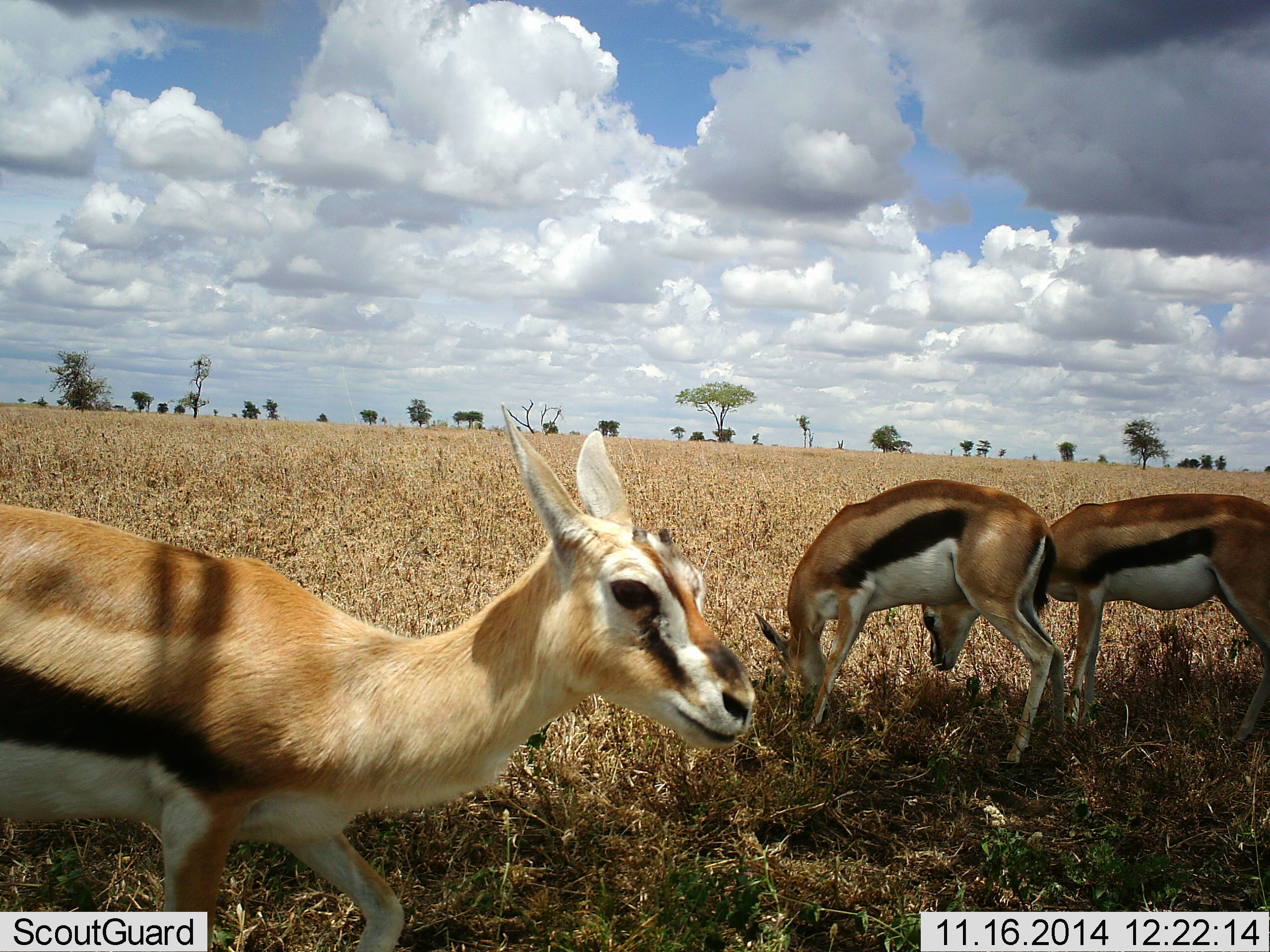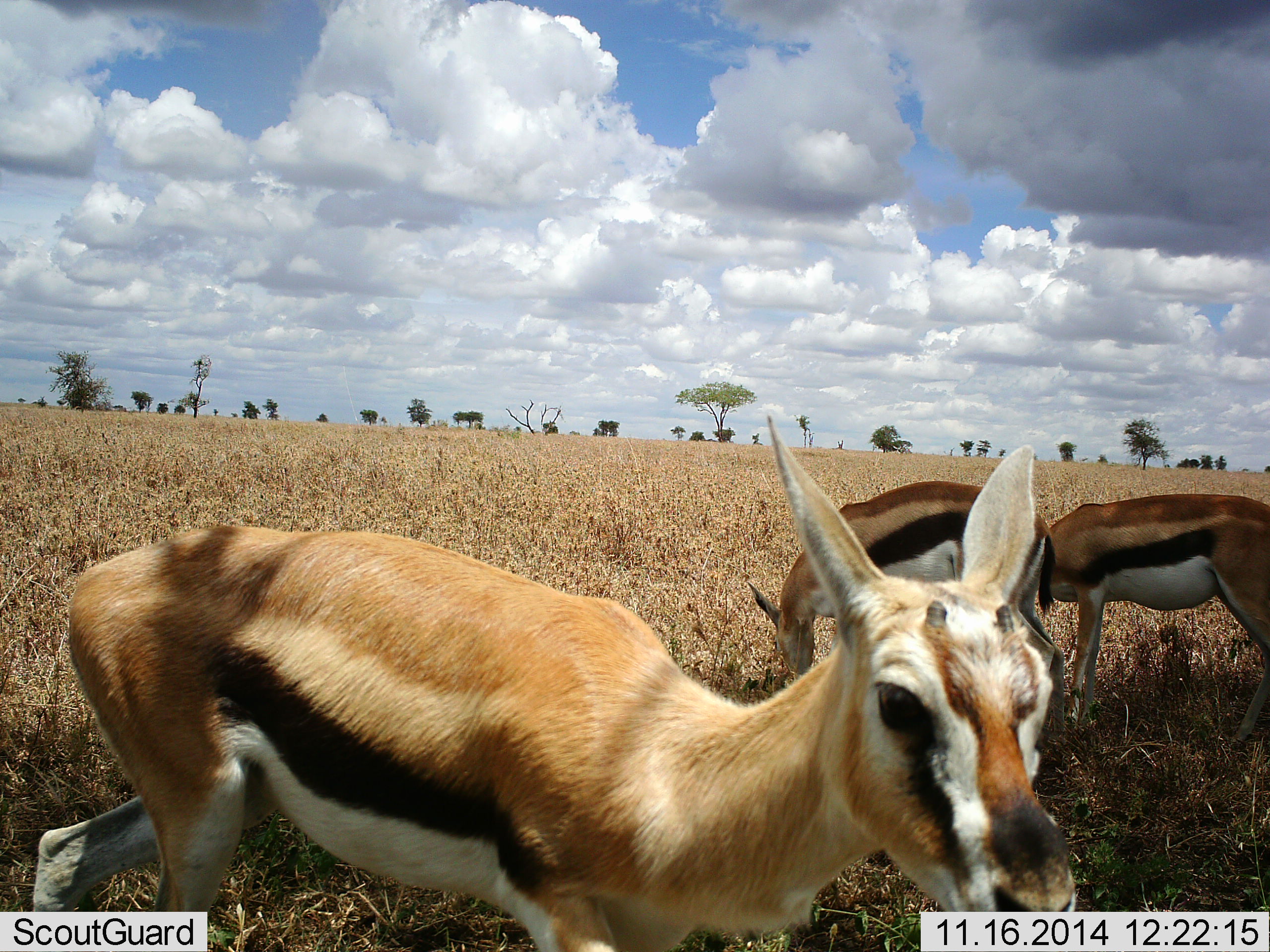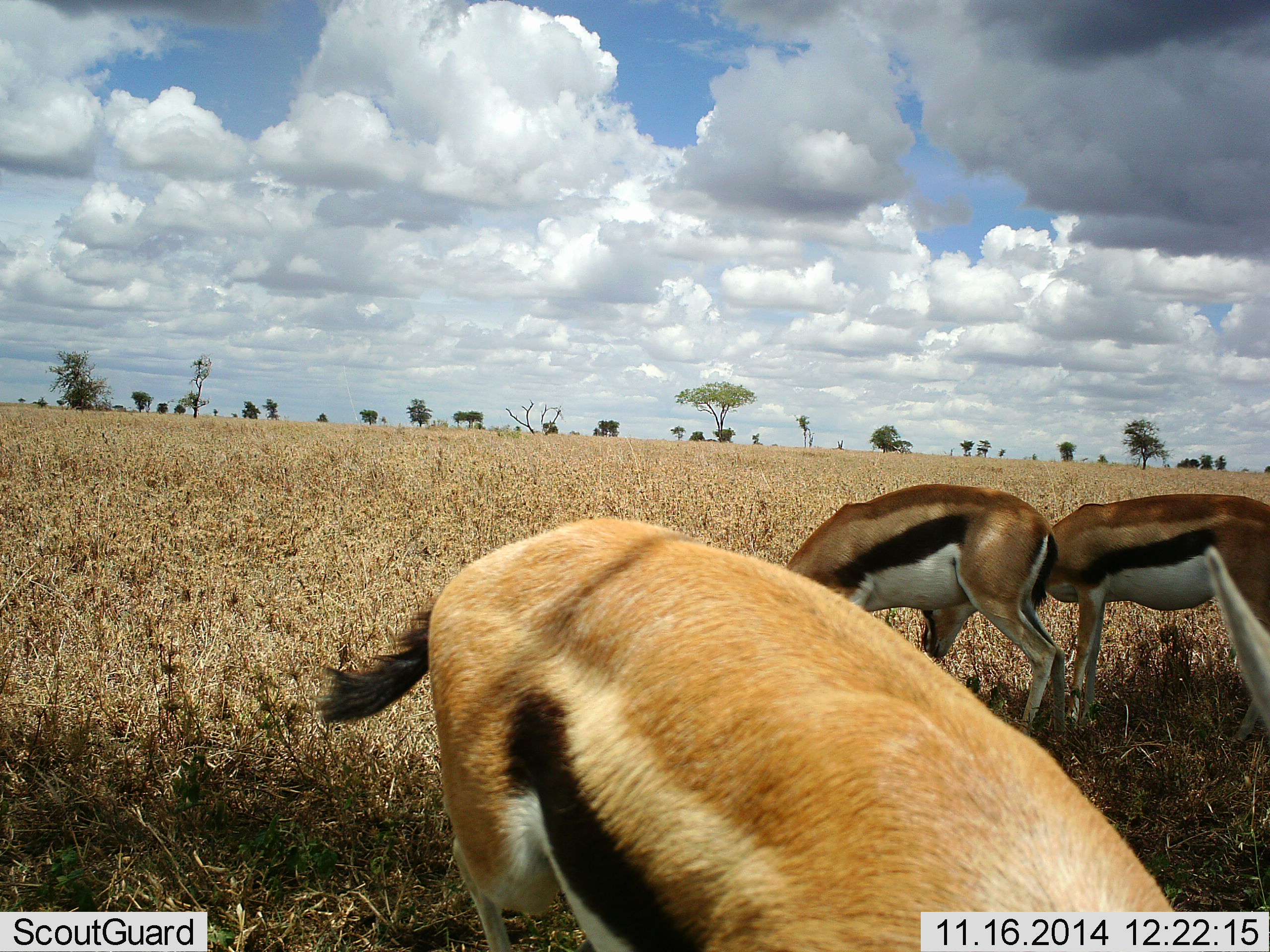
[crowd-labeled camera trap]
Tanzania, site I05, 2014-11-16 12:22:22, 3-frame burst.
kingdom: Animalia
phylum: Chordata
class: Mammalia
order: Artiodactyla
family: Bovidae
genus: Eudorcas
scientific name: Eudorcas thomsonii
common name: thomson's gazelle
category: gazellethomsons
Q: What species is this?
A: Gazellethomsons (thomson's gazelle) (Eudorcas thomsonii).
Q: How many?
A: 3.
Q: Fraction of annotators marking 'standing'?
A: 80%.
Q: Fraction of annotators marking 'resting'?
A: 0%.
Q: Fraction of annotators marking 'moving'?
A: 70%.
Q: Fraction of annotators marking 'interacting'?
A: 0%.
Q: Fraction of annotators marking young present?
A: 10%.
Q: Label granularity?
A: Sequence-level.